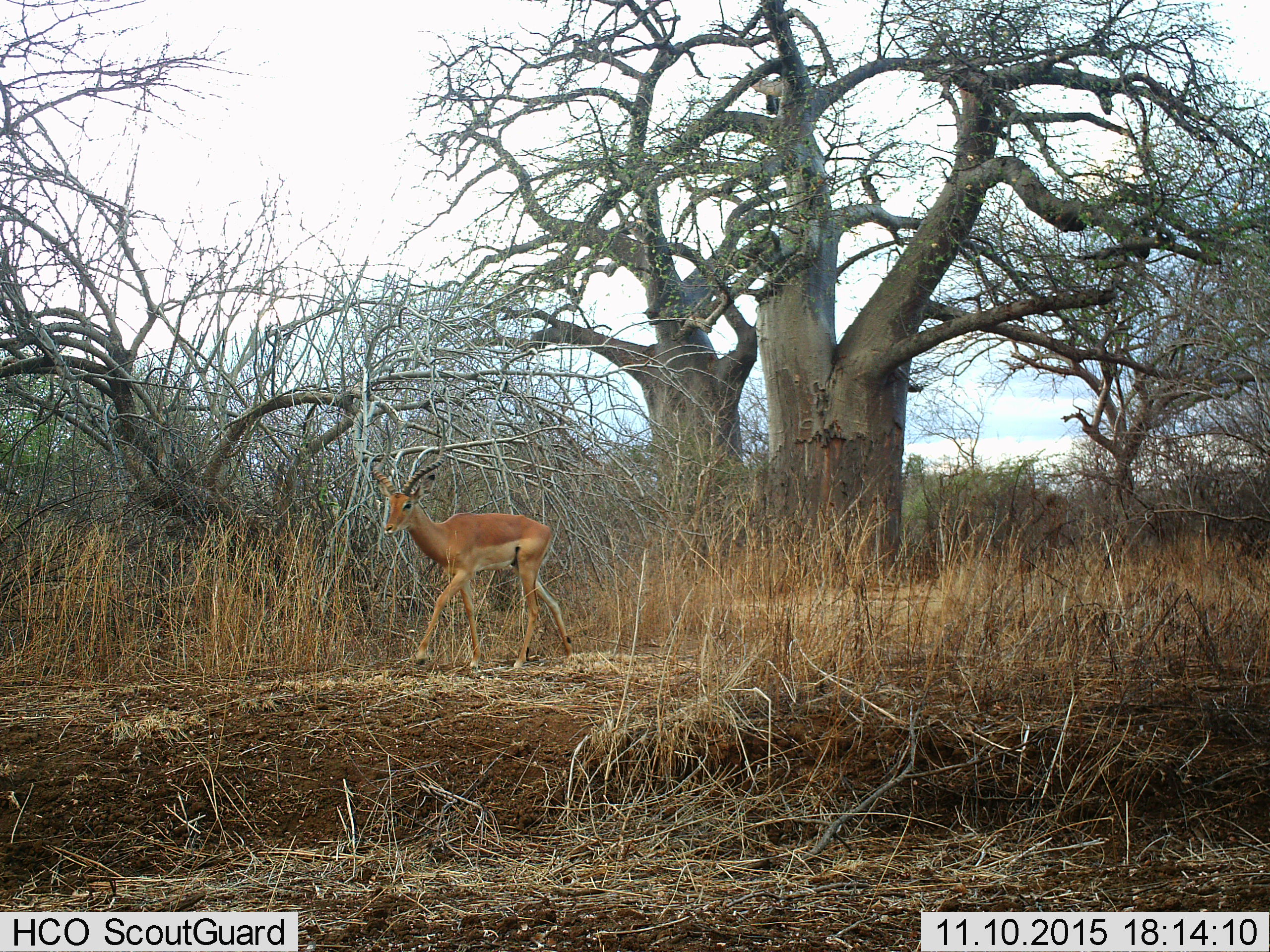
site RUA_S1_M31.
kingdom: Animalia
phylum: Chordata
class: Mammalia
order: Artiodactyla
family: Bovidae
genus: Aepyceros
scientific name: Aepyceros melampus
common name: impala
Impala (Aepyceros melampus), count 1. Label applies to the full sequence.